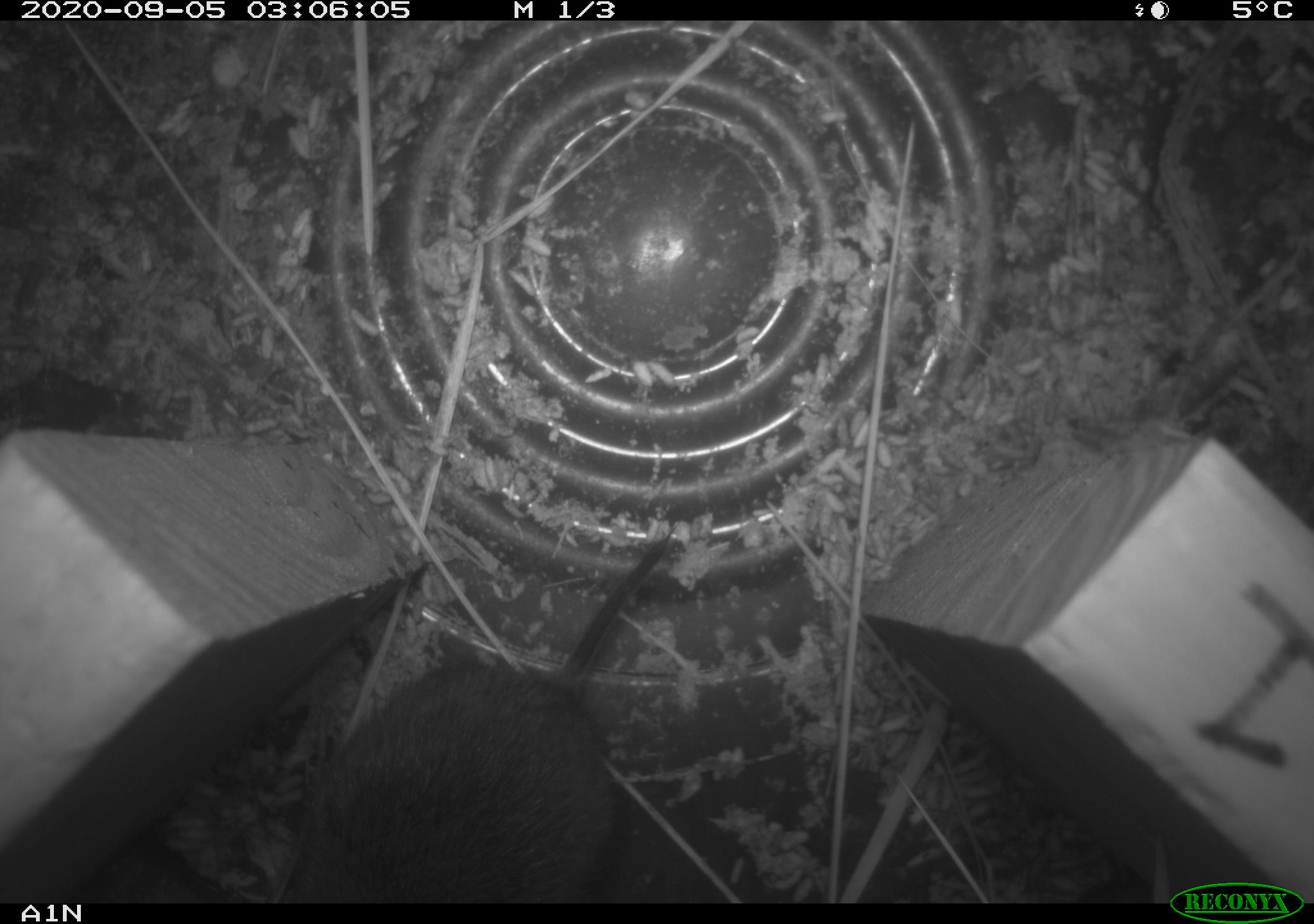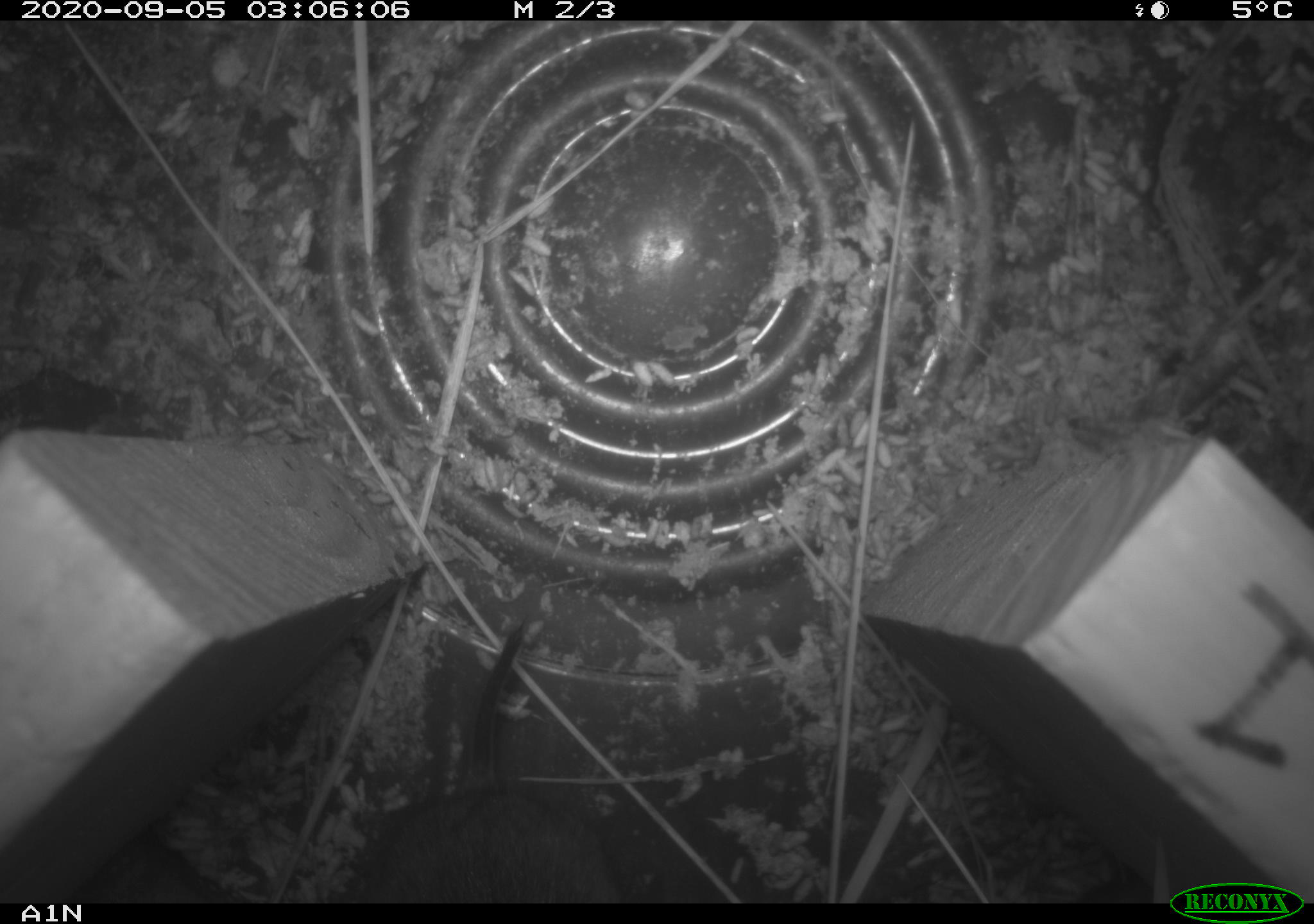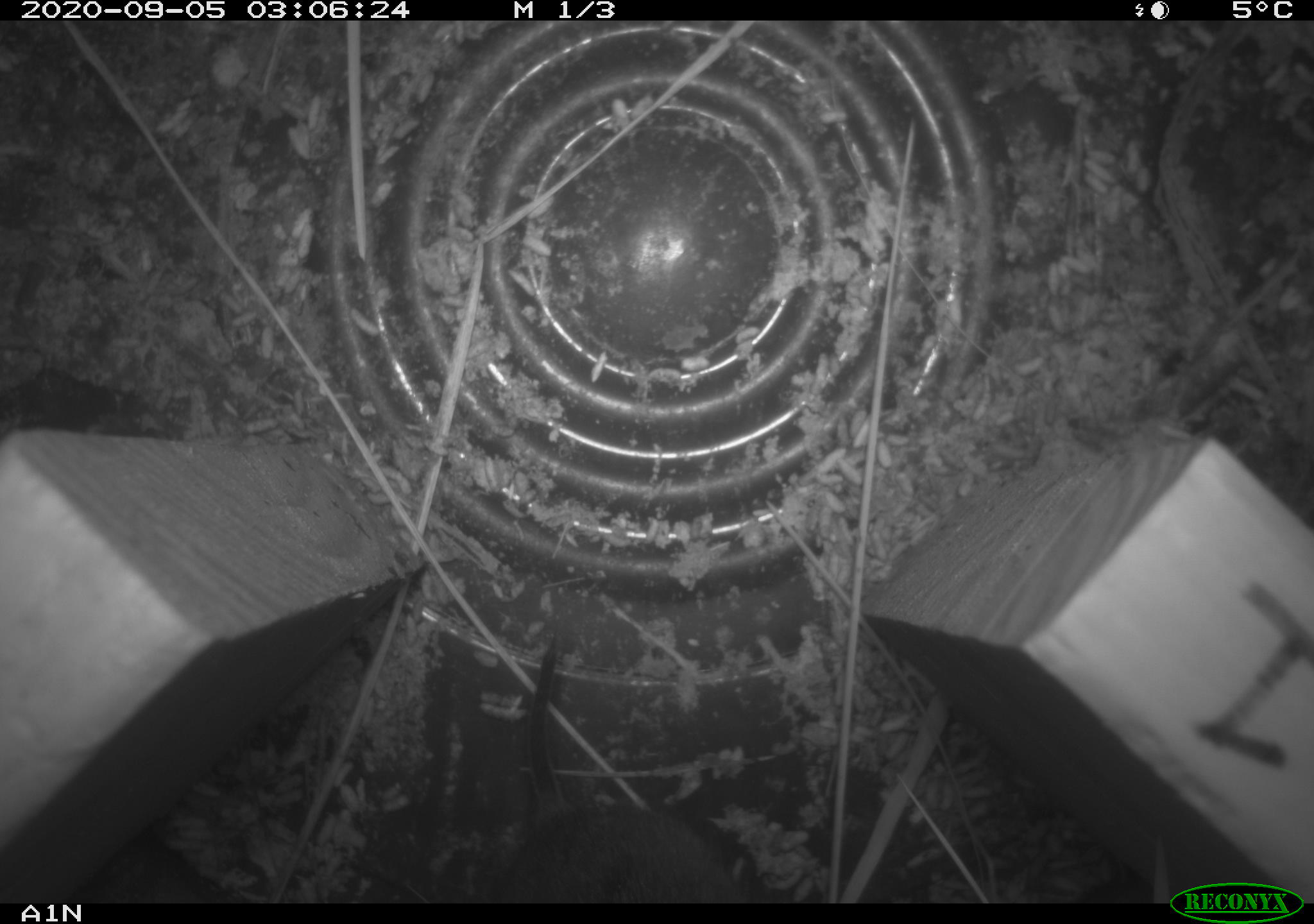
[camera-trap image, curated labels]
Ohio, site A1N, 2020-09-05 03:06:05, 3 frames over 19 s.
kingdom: Animalia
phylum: Chordata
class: Mammalia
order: Rodentia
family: Cricetidae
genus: Microtus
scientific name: Microtus pennsylvanicus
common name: meadow vole